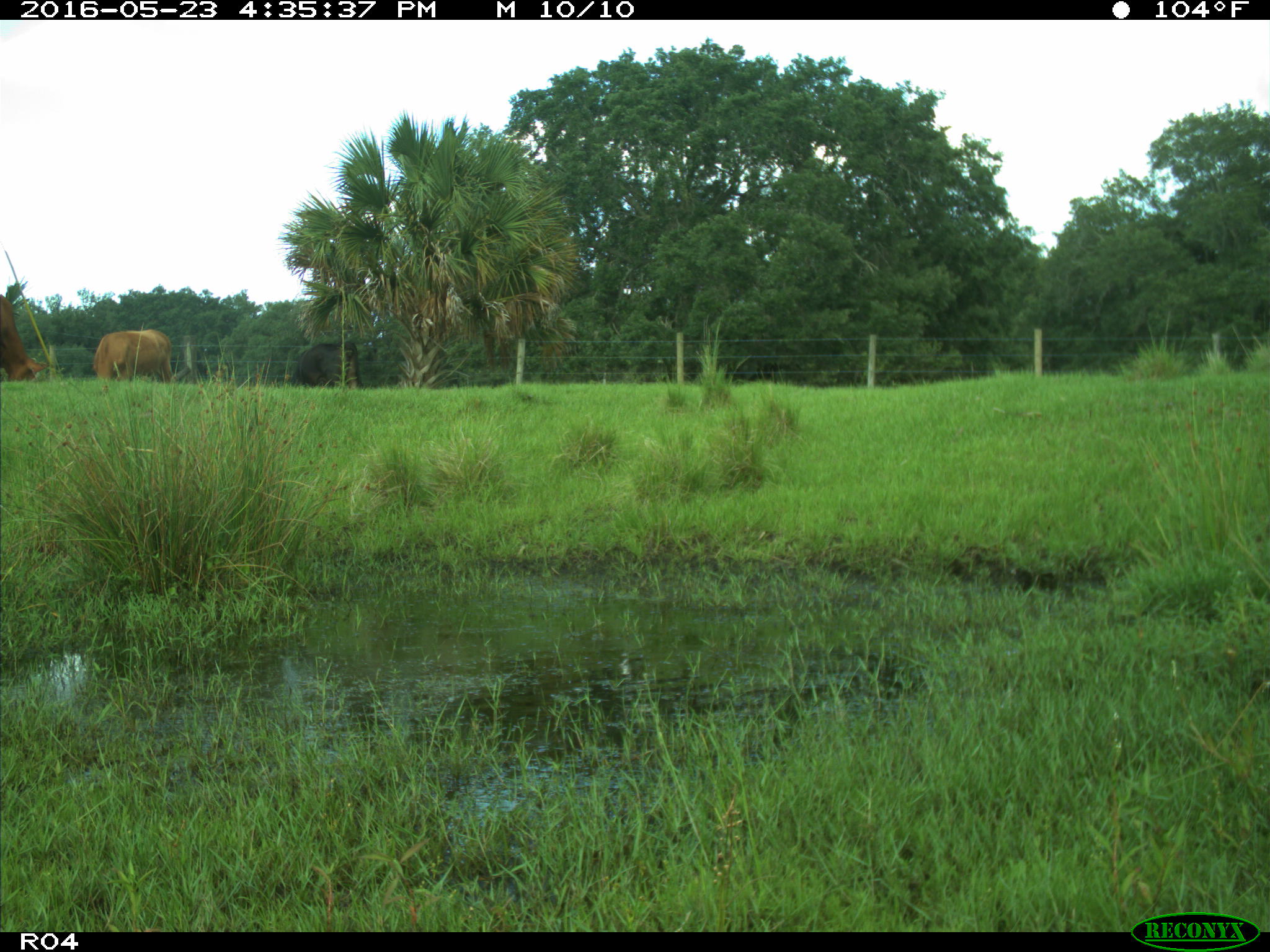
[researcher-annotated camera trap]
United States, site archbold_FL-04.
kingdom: Animalia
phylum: Chordata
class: Mammalia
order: Artiodactyla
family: Bovidae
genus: Bos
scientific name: Bos taurus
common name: domestic cow